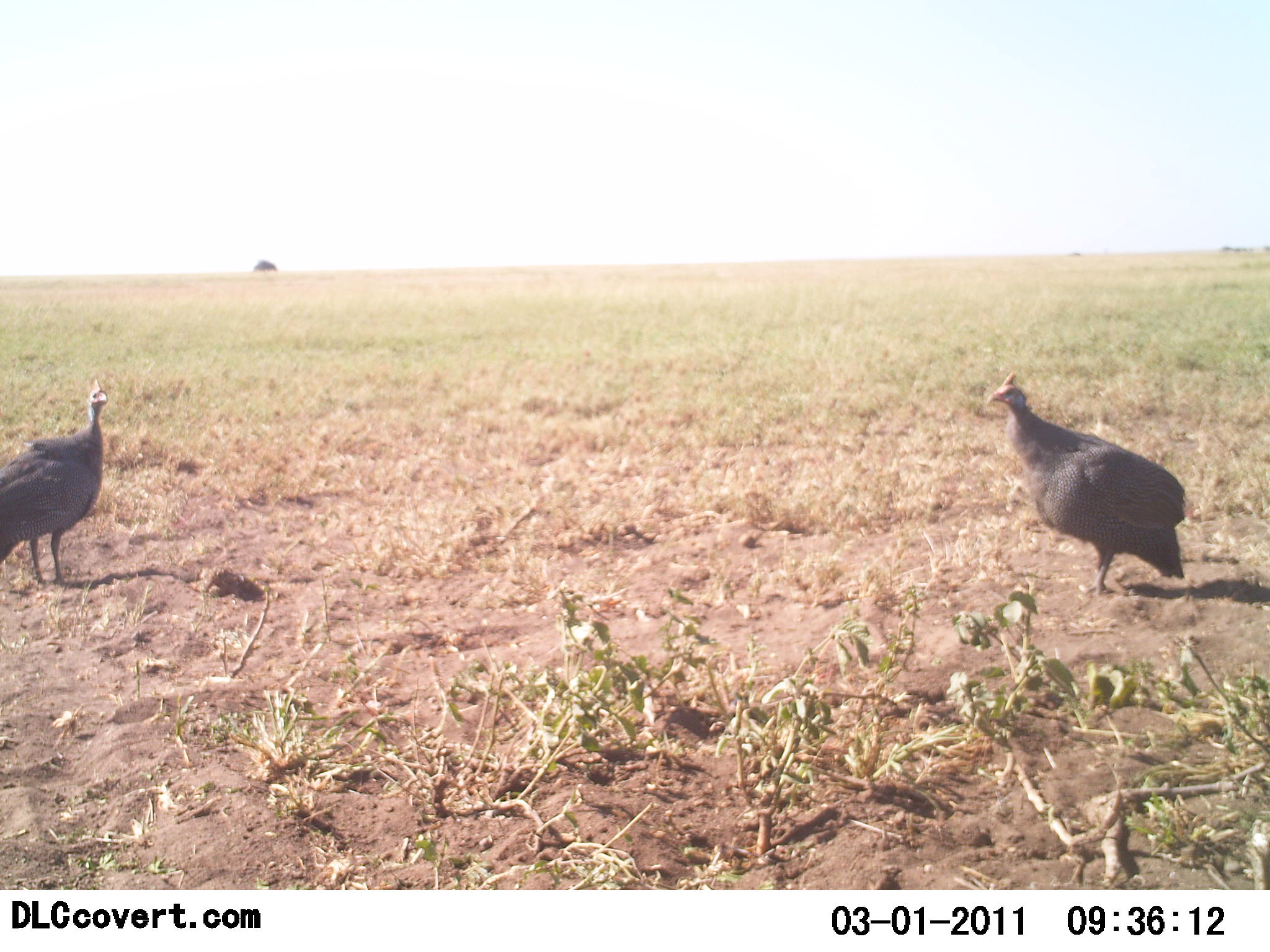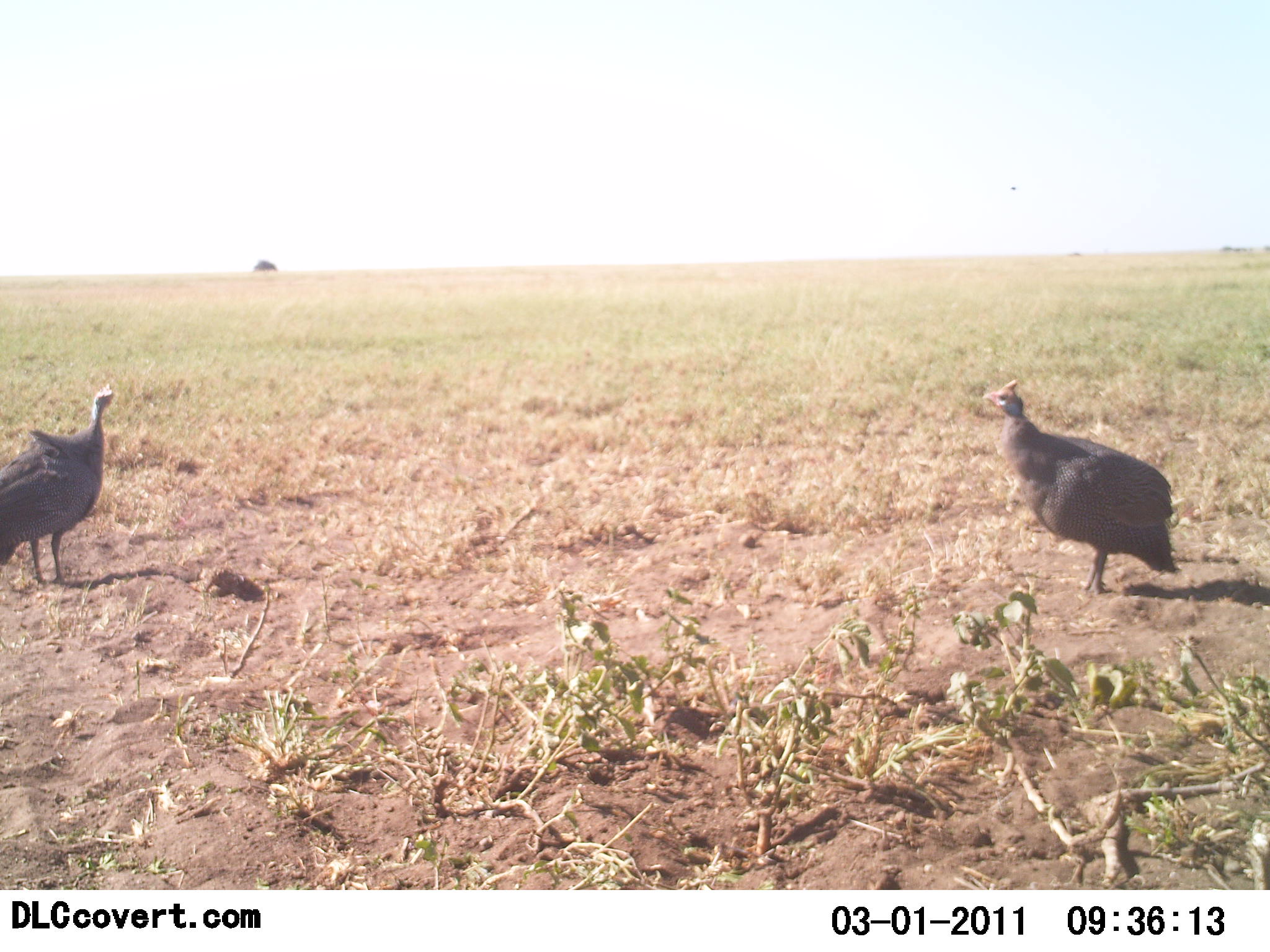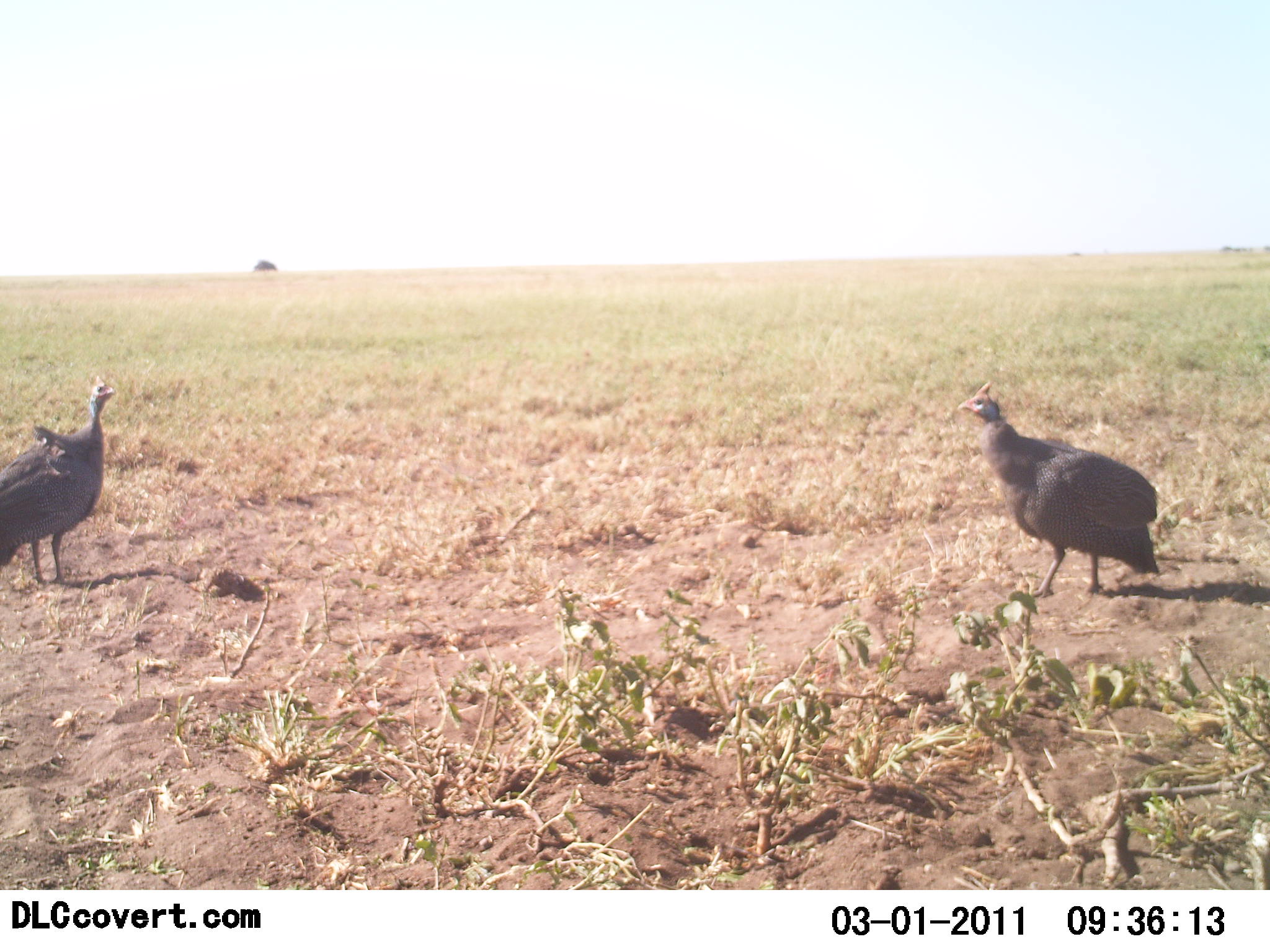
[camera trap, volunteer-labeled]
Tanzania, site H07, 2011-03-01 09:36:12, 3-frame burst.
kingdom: Animalia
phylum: Chordata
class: Aves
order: Galliformes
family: Numididae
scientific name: Numididae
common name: guinea fowl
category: guineafowl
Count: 2.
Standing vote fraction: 86%.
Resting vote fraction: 0%.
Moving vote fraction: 36%.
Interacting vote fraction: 7%.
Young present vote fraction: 0%.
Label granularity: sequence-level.